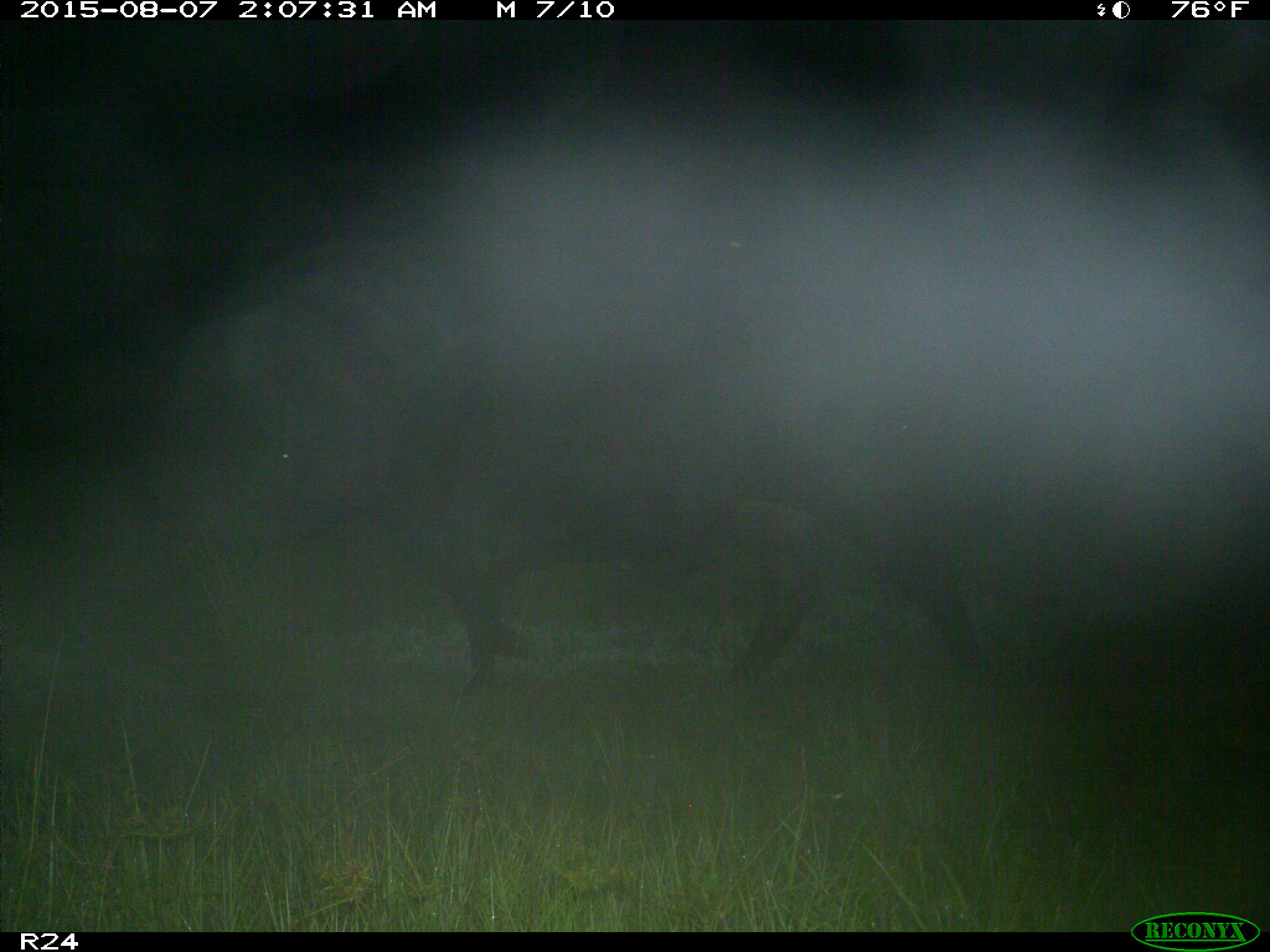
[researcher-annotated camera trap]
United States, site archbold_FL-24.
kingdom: Animalia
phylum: Chordata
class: Mammalia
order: Artiodactyla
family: Bovidae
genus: Bos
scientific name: Bos taurus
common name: domestic cow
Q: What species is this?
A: Bos taurus (domestic cow).